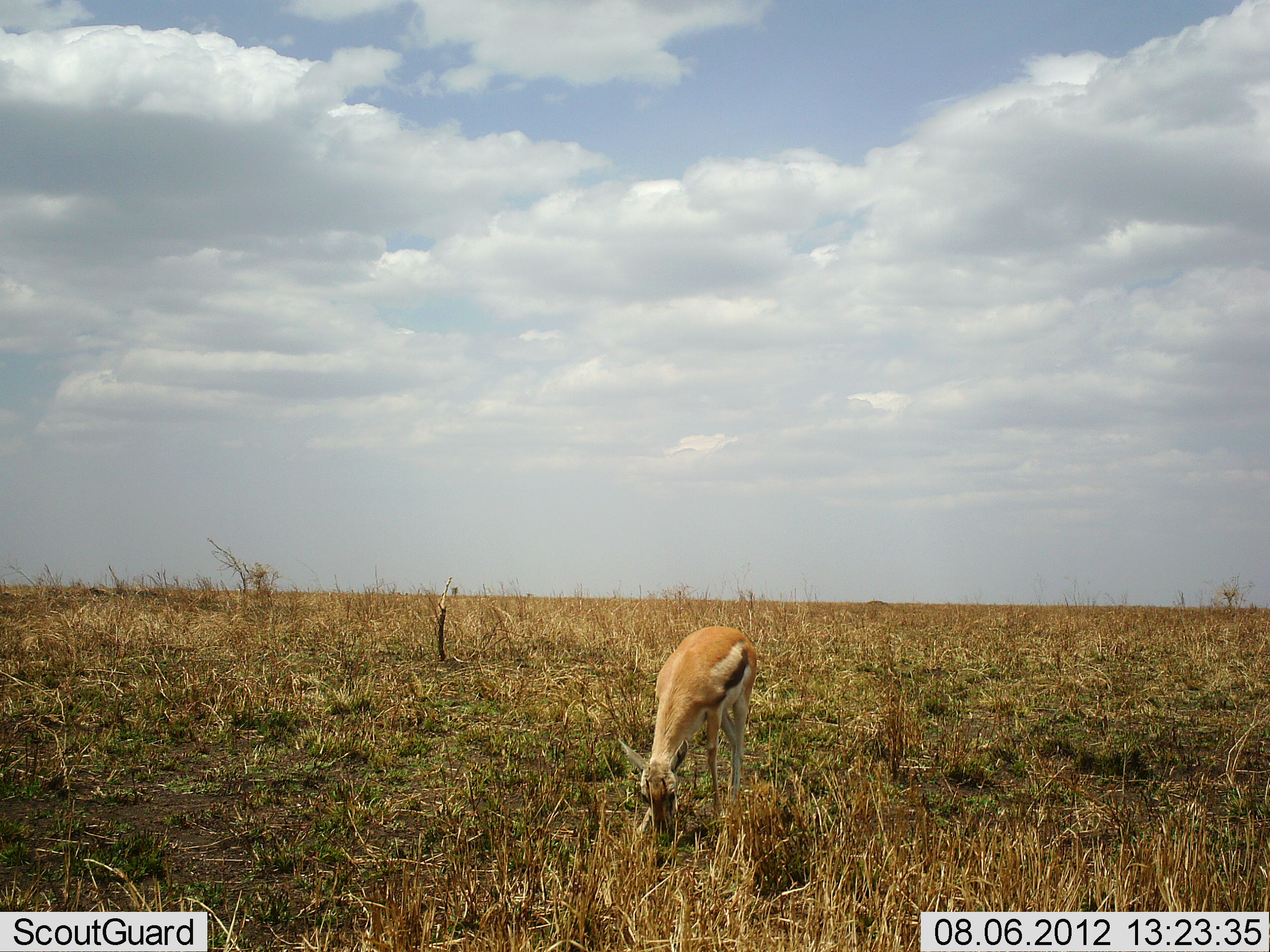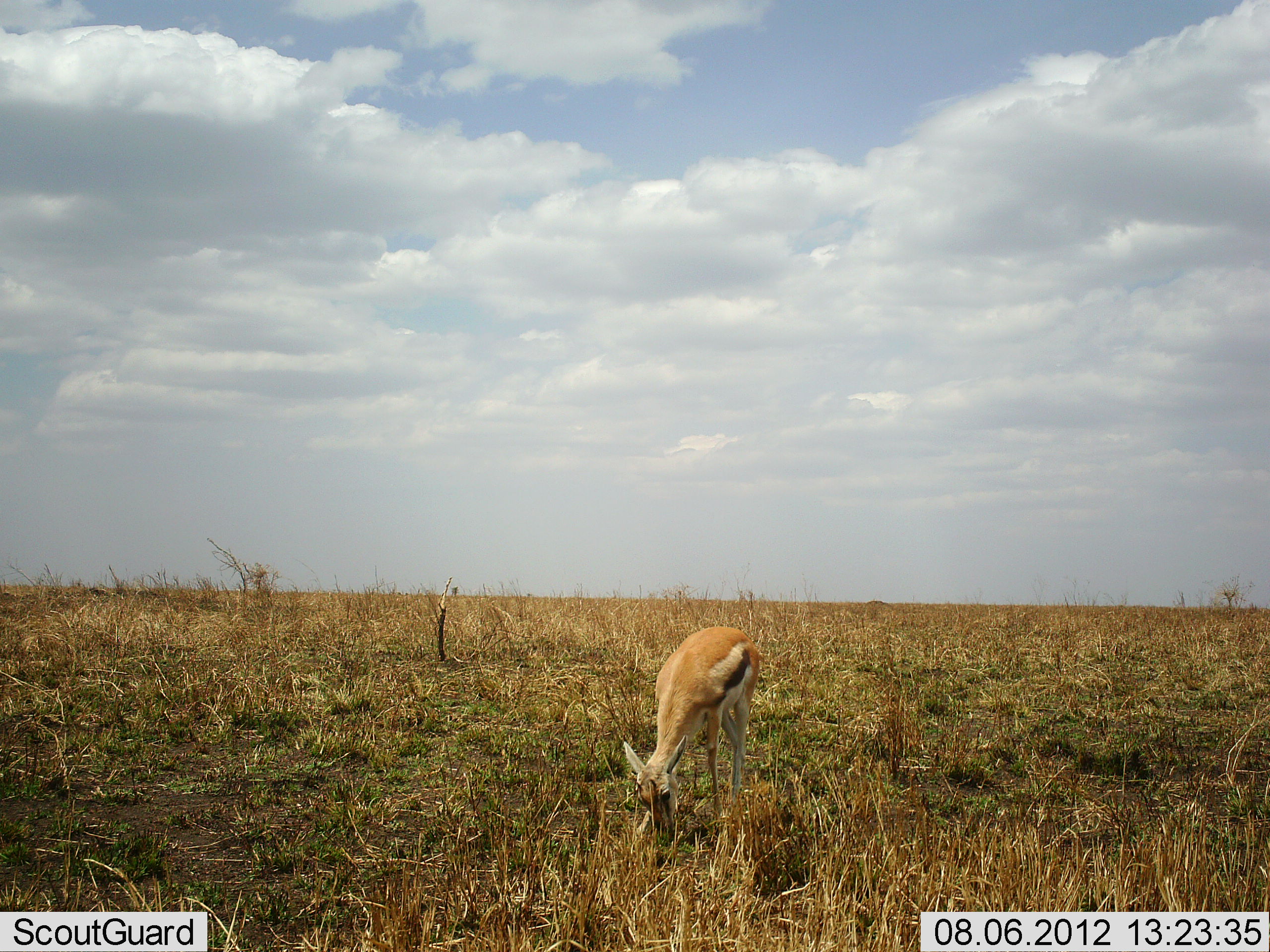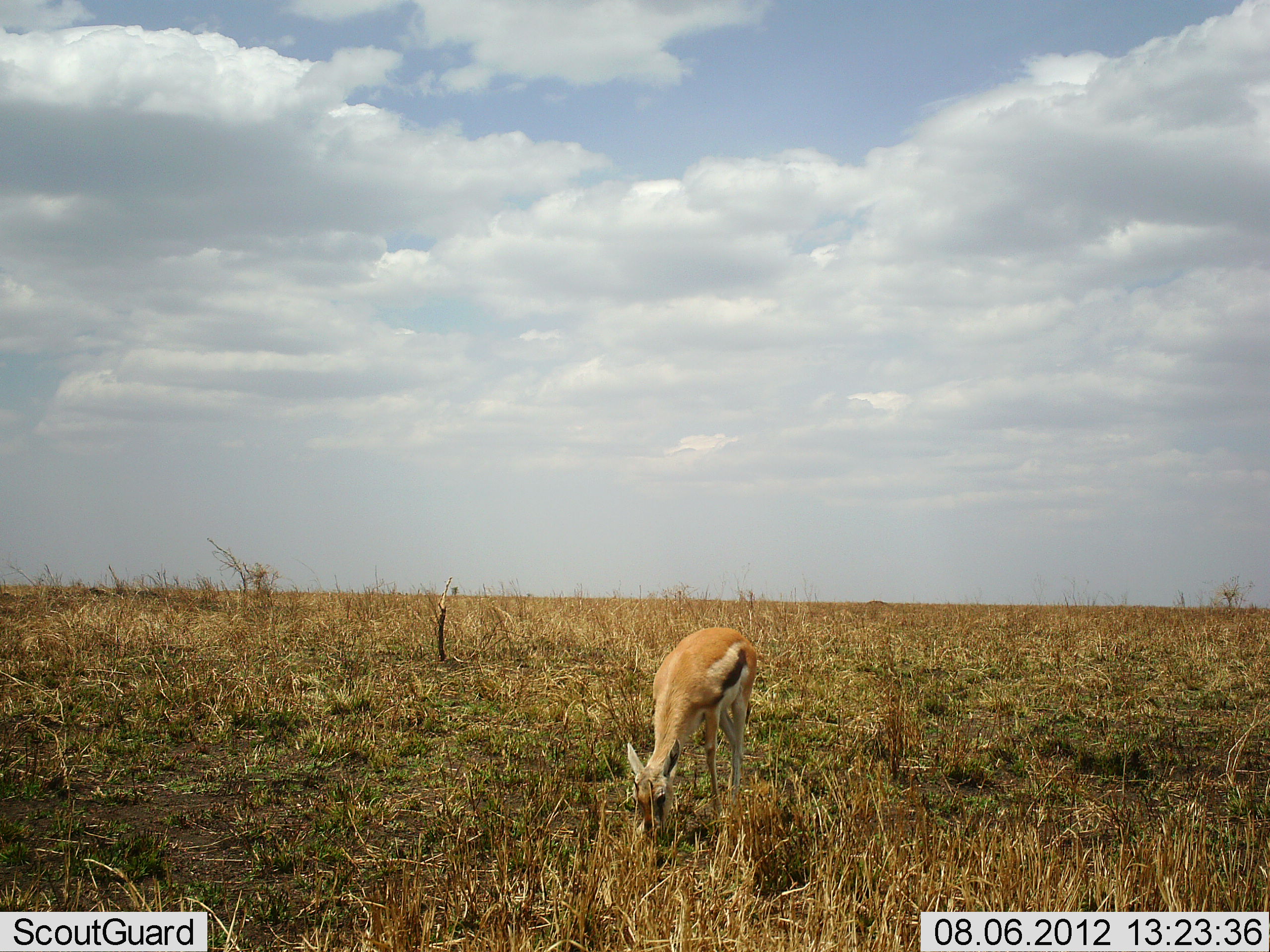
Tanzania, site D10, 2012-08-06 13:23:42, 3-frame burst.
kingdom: Animalia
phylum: Chordata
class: Mammalia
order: Artiodactyla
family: Bovidae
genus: Eudorcas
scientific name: Eudorcas thomsonii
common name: thomson's gazelle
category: gazellethomsons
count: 1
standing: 30%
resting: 0%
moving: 0%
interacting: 0%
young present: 0%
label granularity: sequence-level